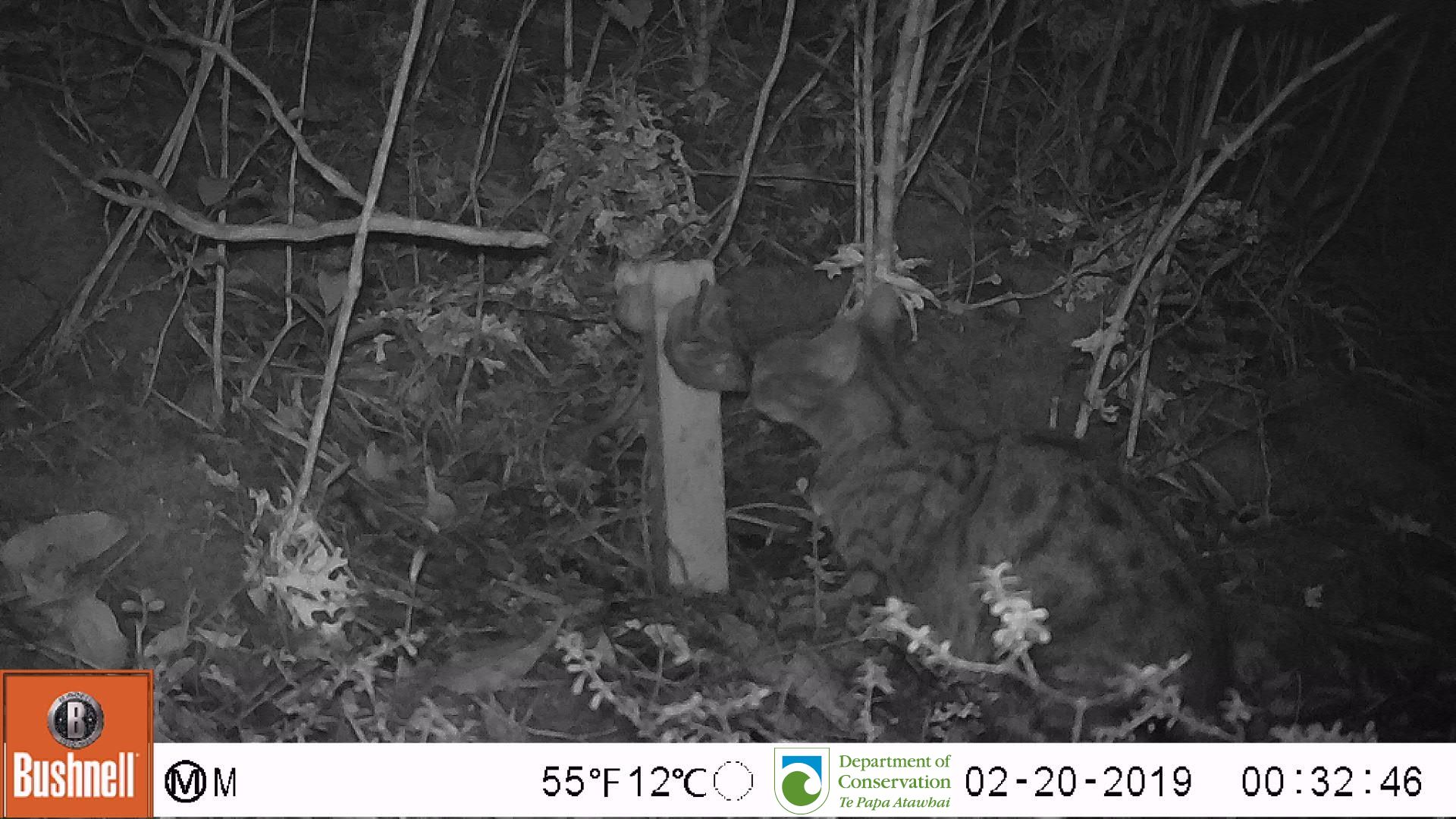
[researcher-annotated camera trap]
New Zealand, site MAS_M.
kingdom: Animalia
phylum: Chordata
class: Mammalia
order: Carnivora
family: Felidae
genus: Felis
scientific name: Felis catus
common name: domestic cat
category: cat